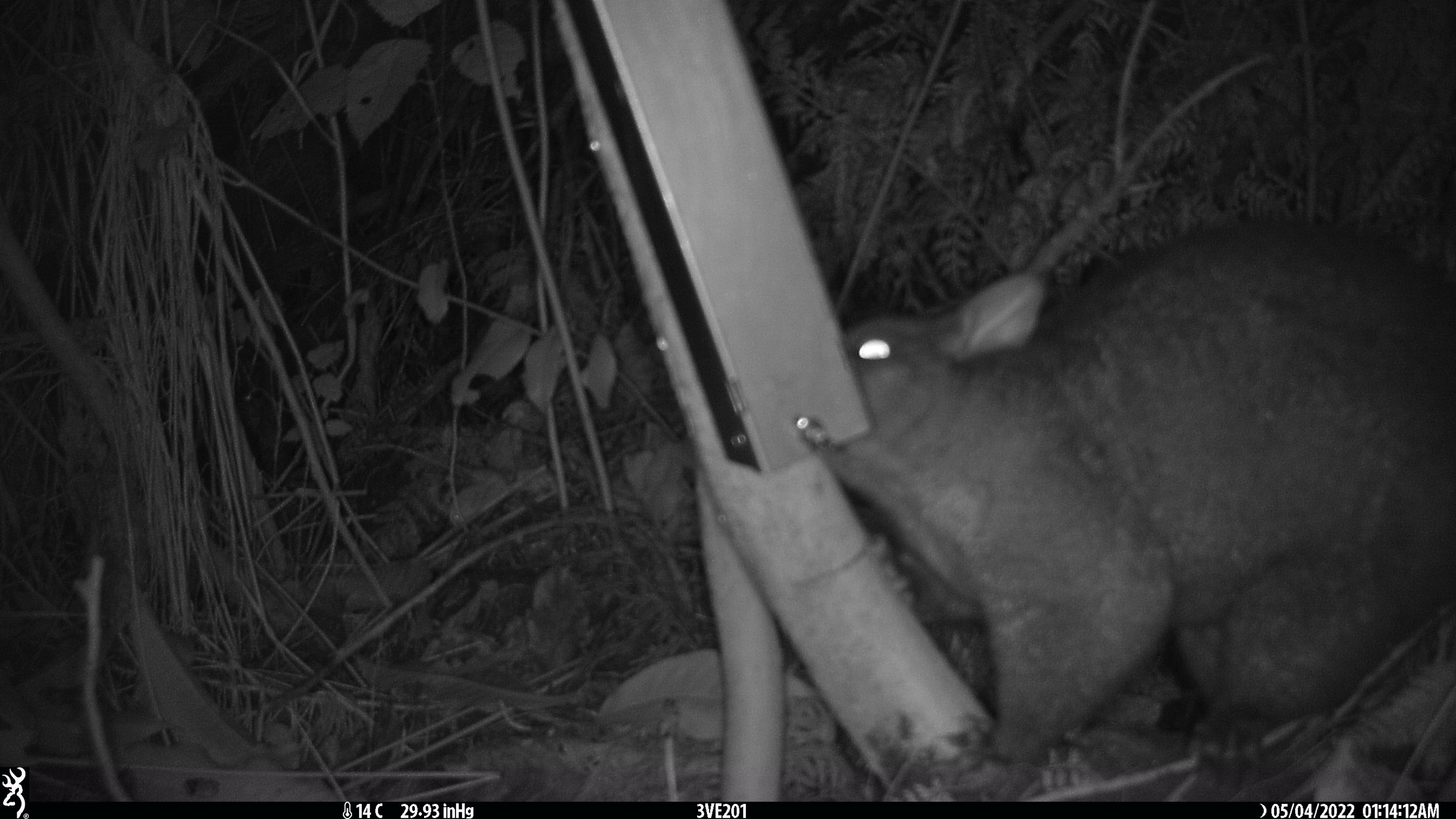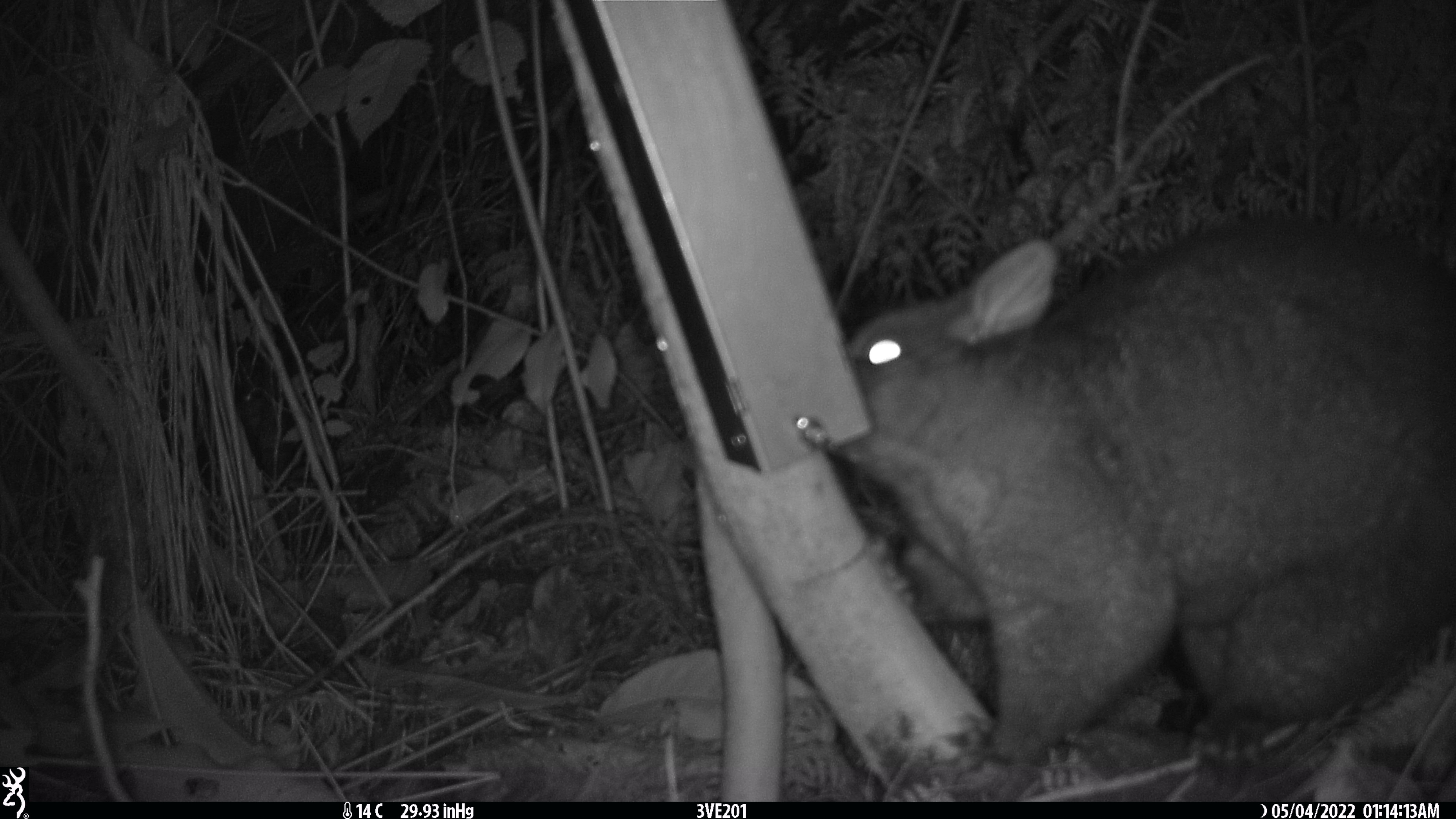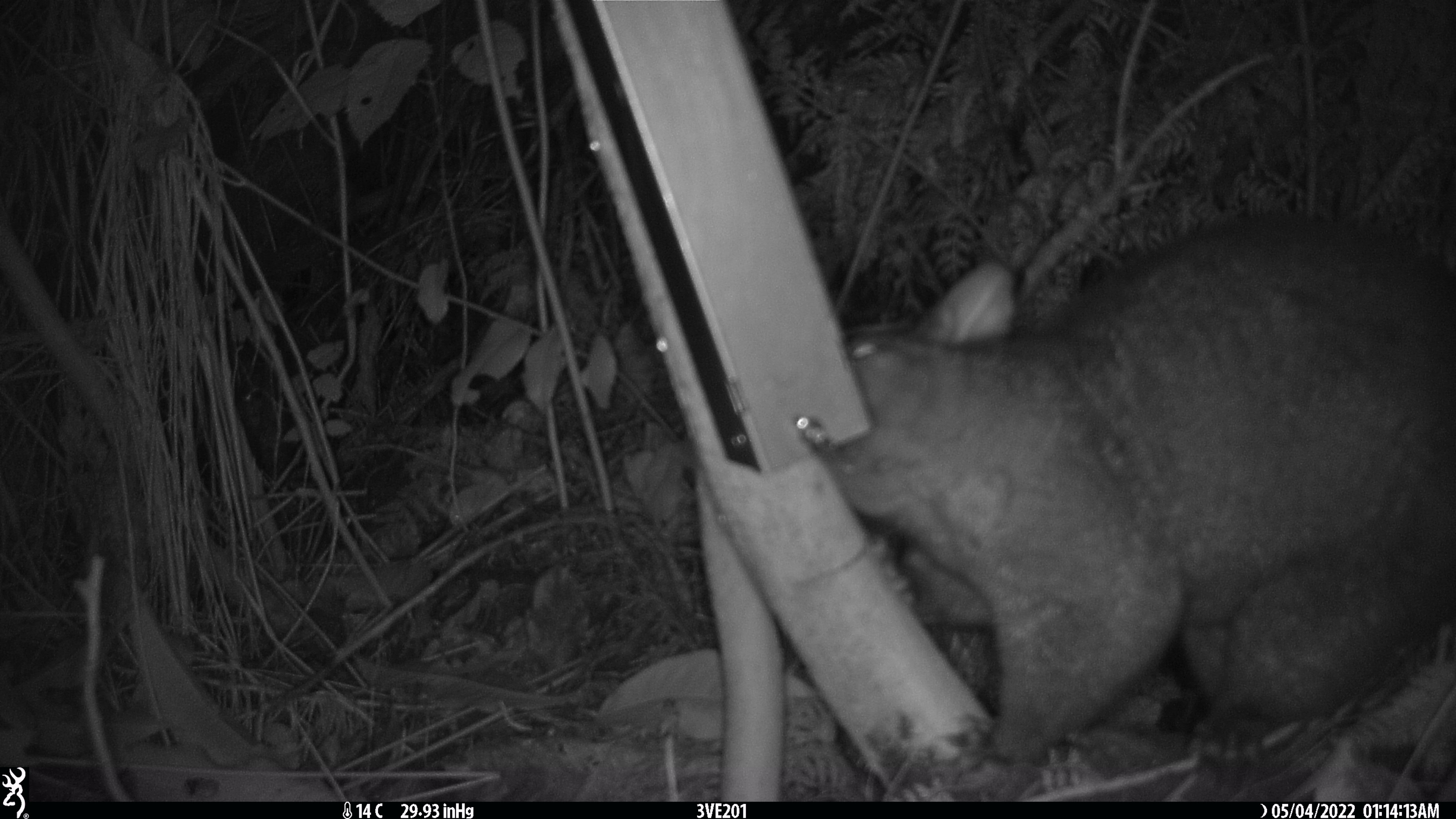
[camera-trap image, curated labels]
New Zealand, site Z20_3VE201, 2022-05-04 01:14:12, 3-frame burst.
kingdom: Animalia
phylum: Chordata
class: Mammalia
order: Diprotodontia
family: Phalangeridae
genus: Trichosurus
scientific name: Trichosurus vulpecula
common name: common brushtail possum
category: possum